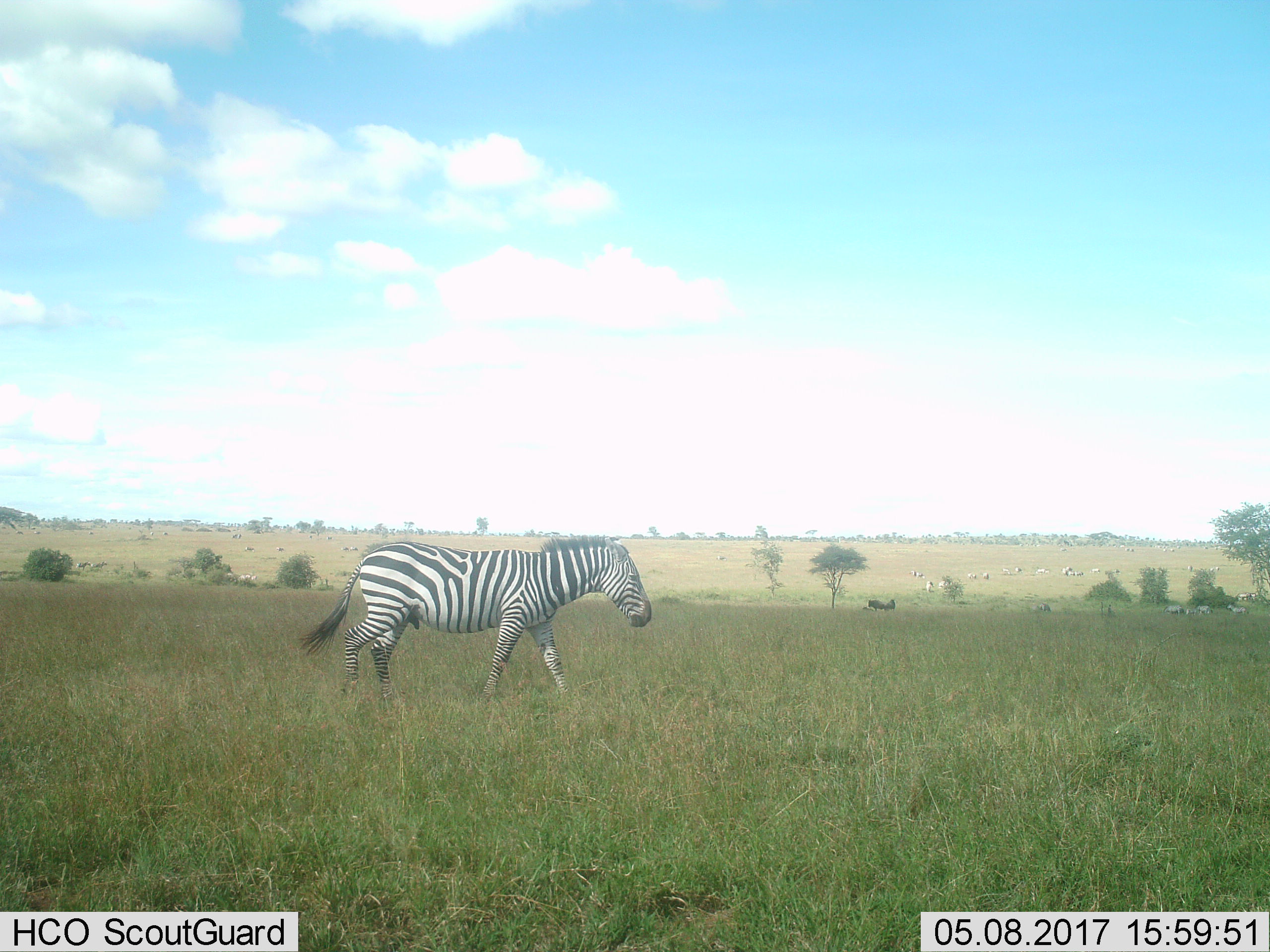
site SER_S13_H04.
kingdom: Animalia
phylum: Chordata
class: Mammalia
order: Perissodactyla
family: Equidae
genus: Equus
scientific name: Equus quagga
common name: plains zebra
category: zebraplains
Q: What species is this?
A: Zebraplains (plains zebra) (Equus quagga).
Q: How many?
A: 2.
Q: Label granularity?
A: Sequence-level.